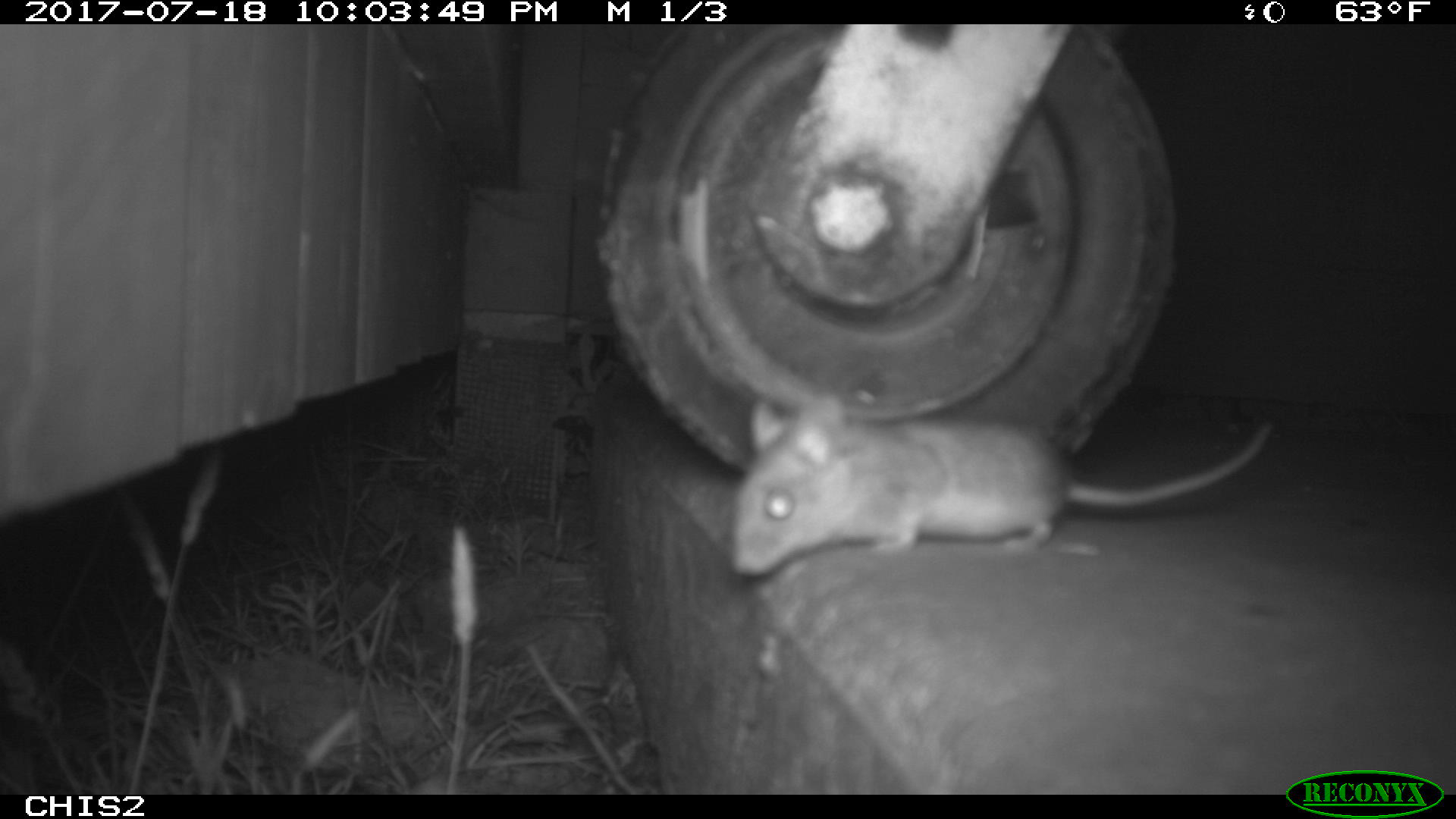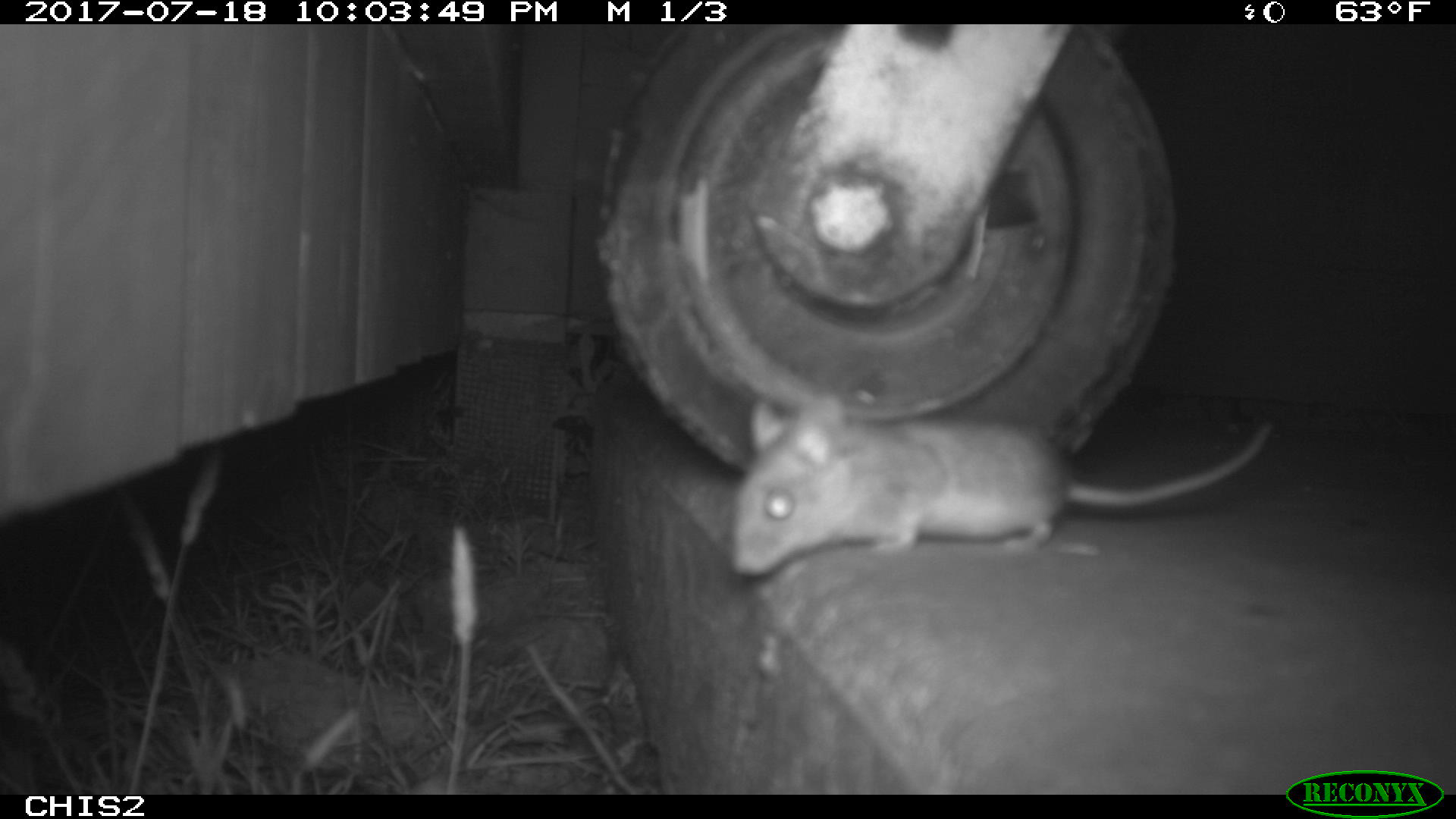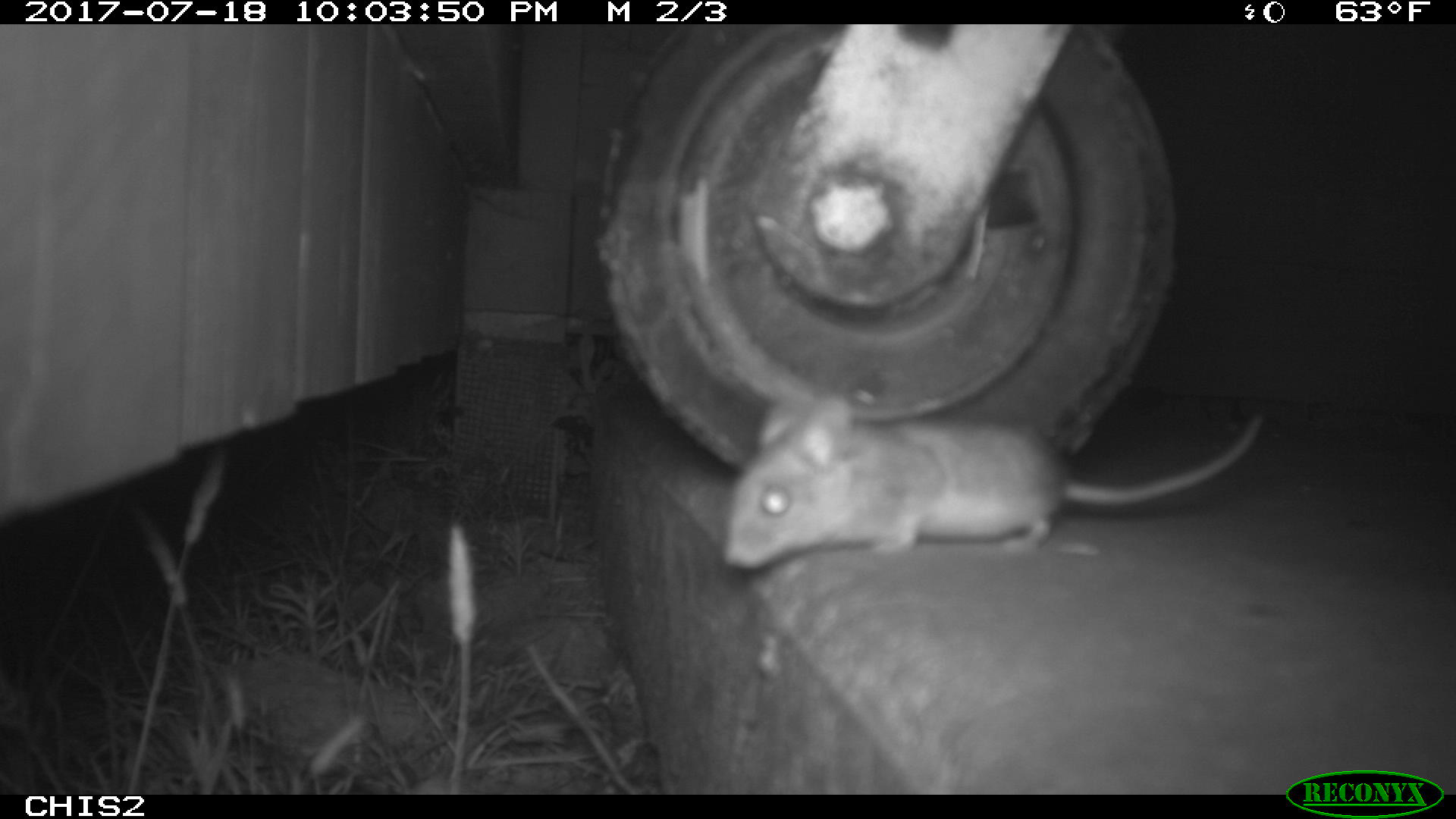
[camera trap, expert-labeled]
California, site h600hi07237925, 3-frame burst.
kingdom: Animalia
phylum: Chordata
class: Mammalia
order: Rodentia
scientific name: Rodentia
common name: rodent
Rodent (Rodentia).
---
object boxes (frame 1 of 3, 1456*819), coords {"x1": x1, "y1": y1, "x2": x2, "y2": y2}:
rodent: {"x1": 725, "y1": 395, "x2": 1271, "y2": 581}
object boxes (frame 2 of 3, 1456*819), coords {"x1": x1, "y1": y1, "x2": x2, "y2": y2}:
rodent: {"x1": 727, "y1": 388, "x2": 1273, "y2": 577}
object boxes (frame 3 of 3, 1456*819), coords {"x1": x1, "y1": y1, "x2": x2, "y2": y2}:
rodent: {"x1": 723, "y1": 388, "x2": 1262, "y2": 571}